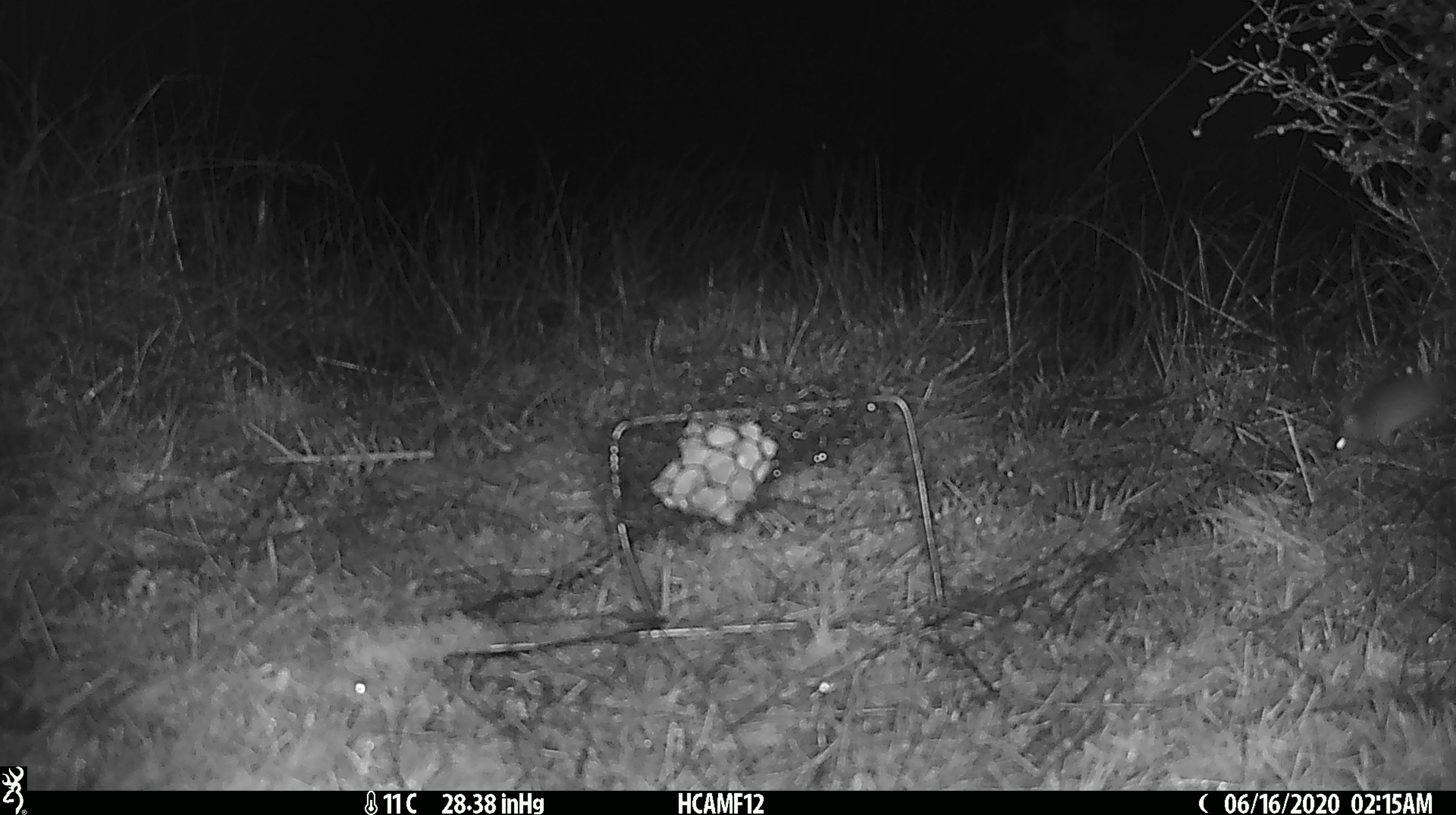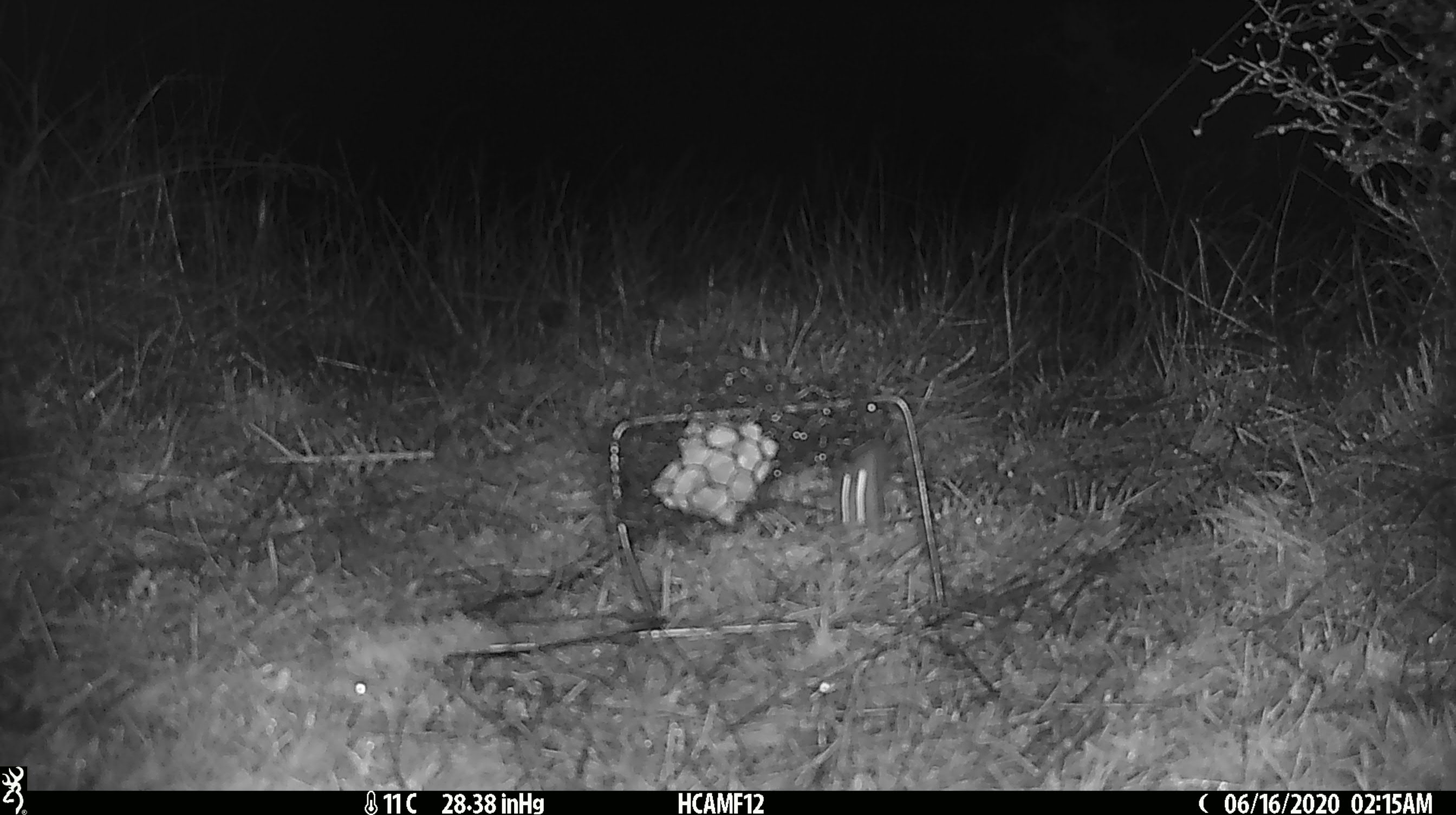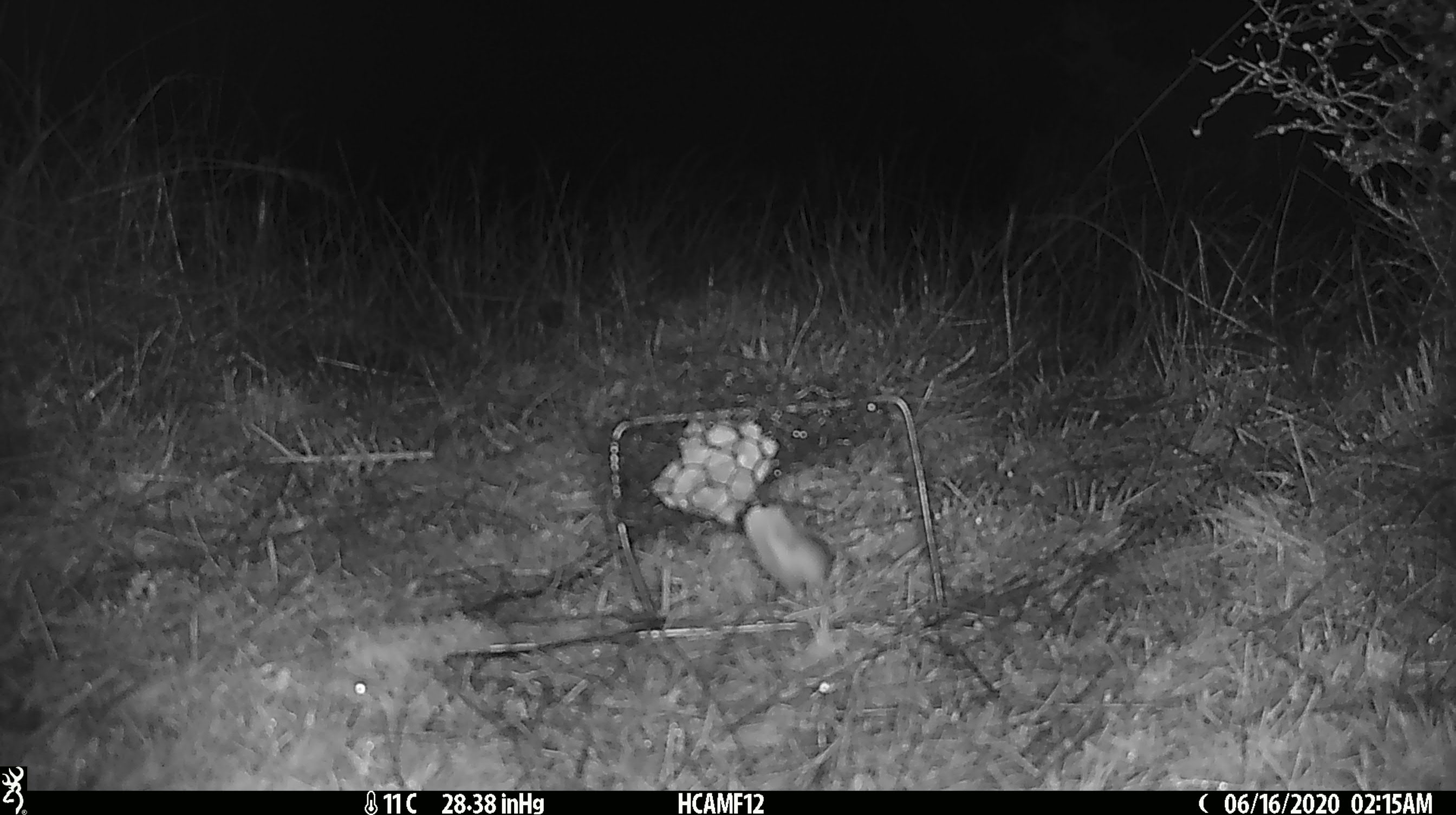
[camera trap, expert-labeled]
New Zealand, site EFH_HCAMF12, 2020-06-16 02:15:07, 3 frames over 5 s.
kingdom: Animalia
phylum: Chordata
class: Mammalia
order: Rodentia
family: Muridae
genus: Mus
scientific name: Mus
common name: mouse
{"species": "mouse (Mus)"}